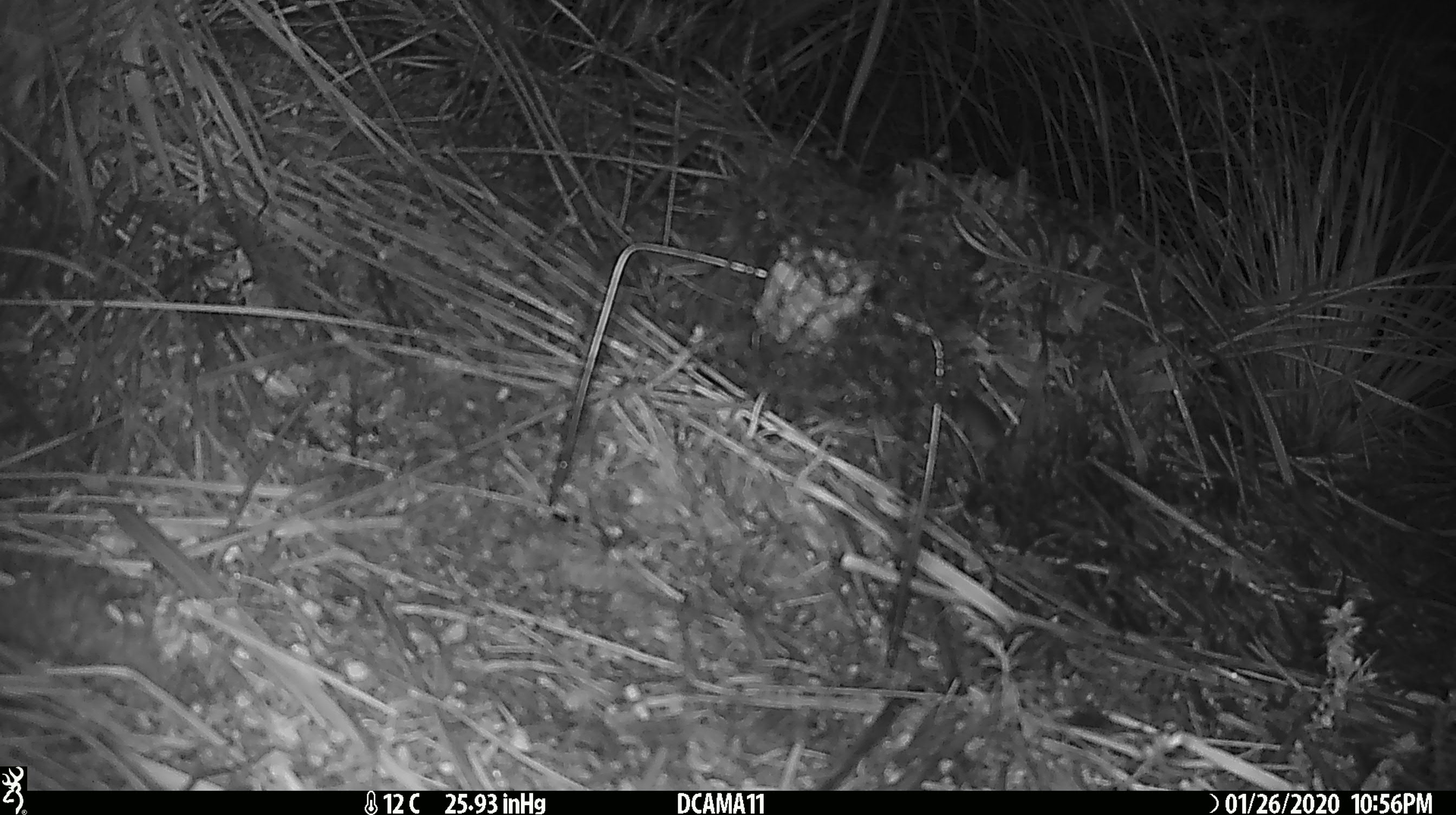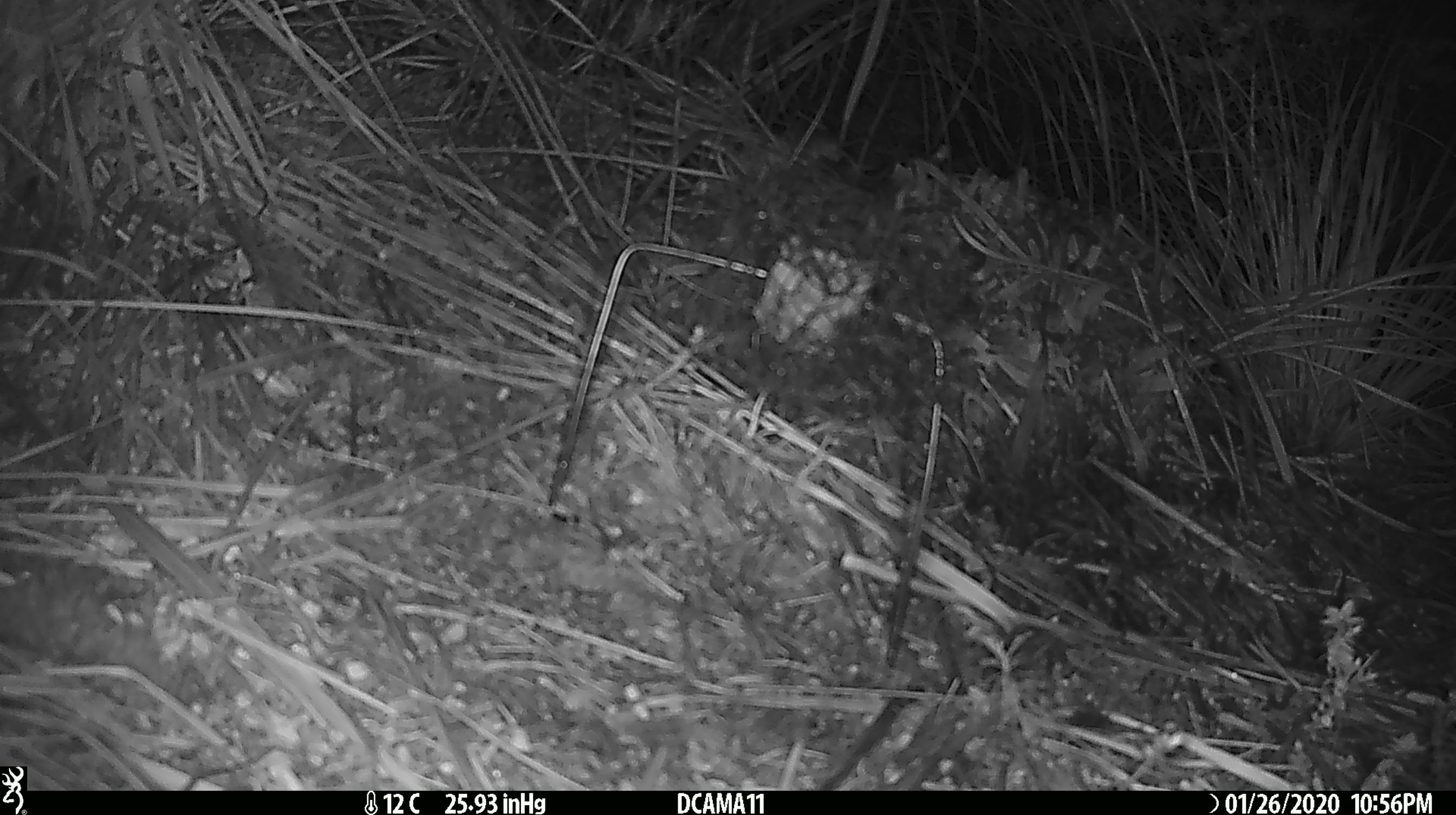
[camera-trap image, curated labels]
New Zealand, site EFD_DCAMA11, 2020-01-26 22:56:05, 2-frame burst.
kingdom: Animalia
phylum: Chordata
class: Mammalia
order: Rodentia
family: Muridae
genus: Mus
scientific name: Mus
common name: mouse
Mouse (Mus).